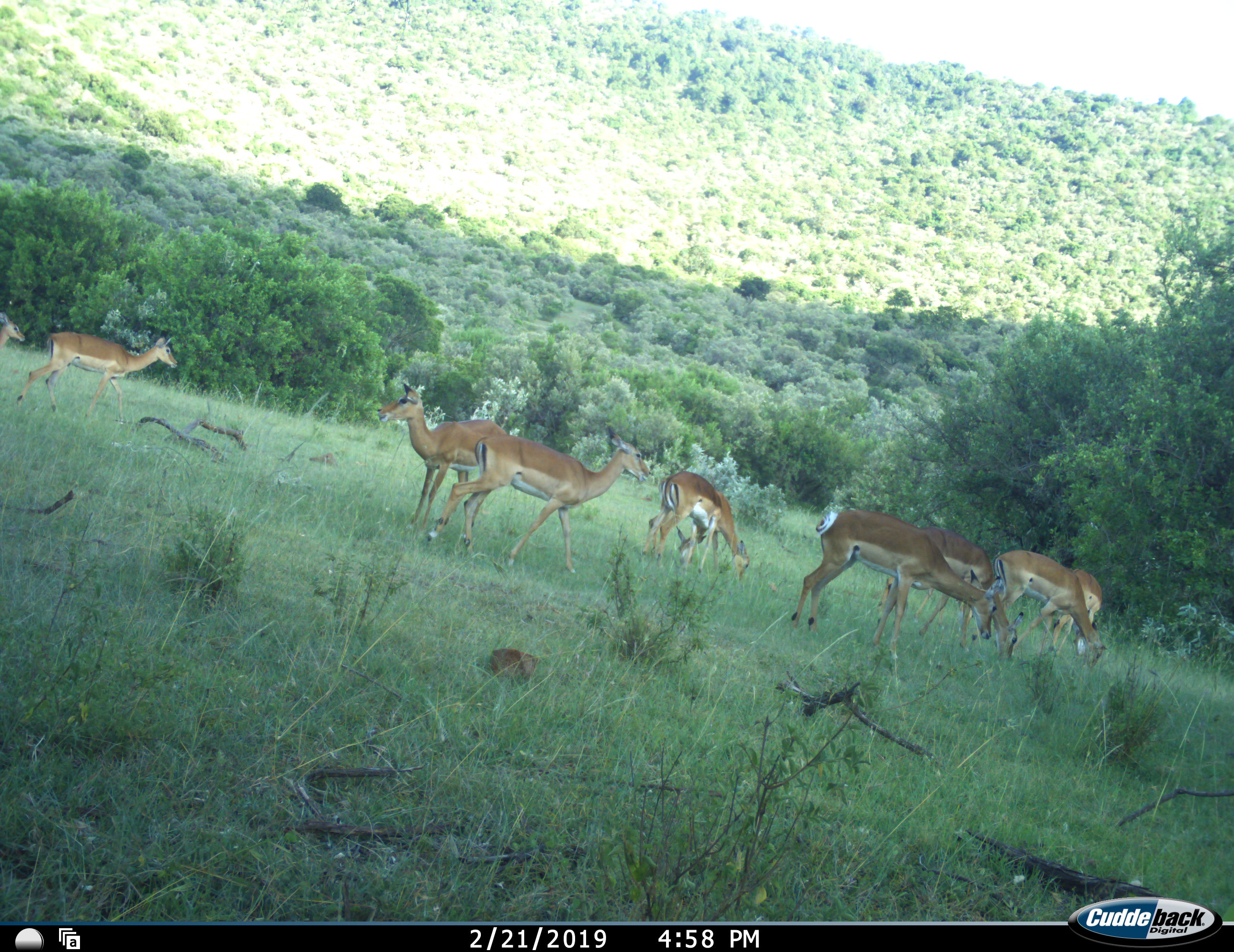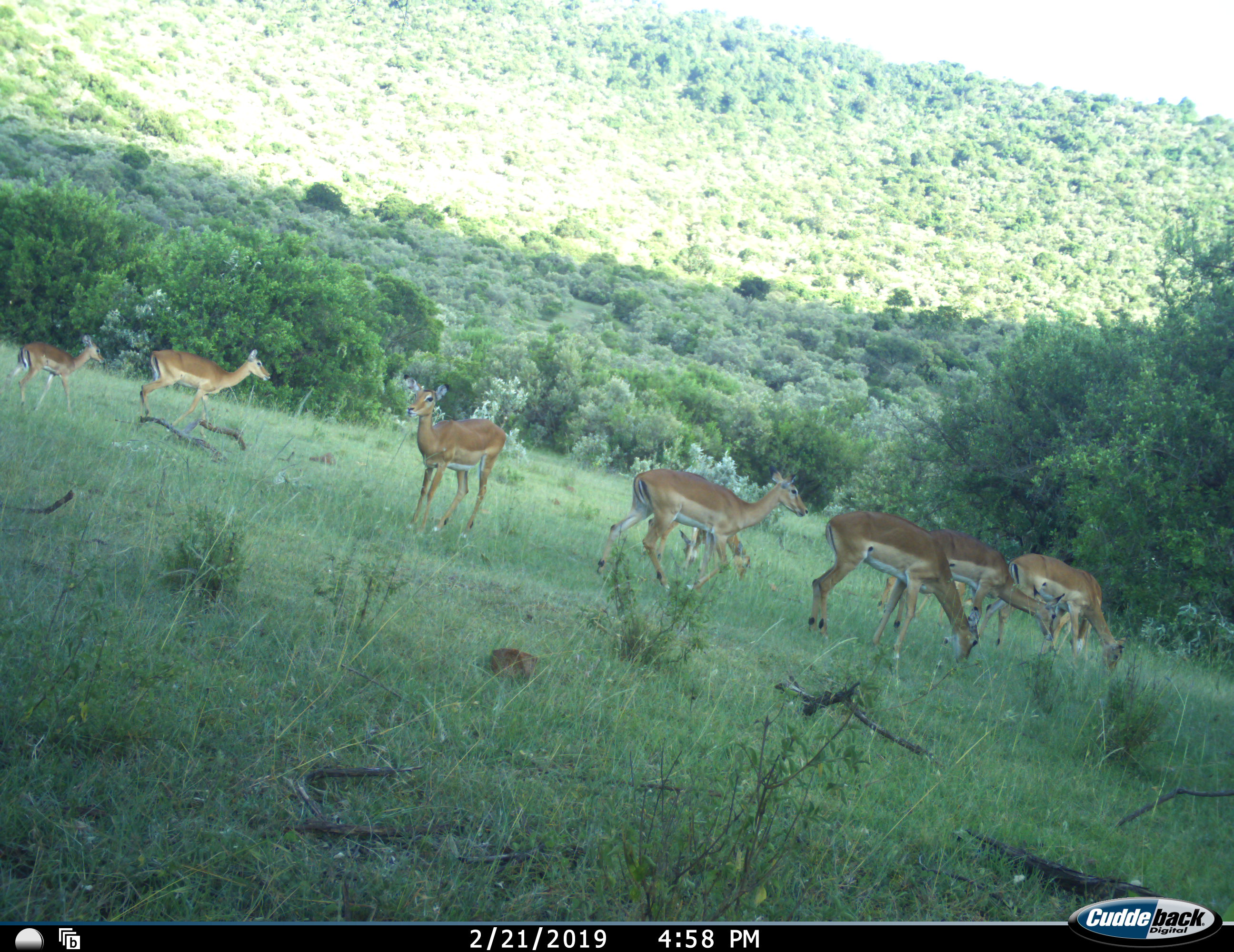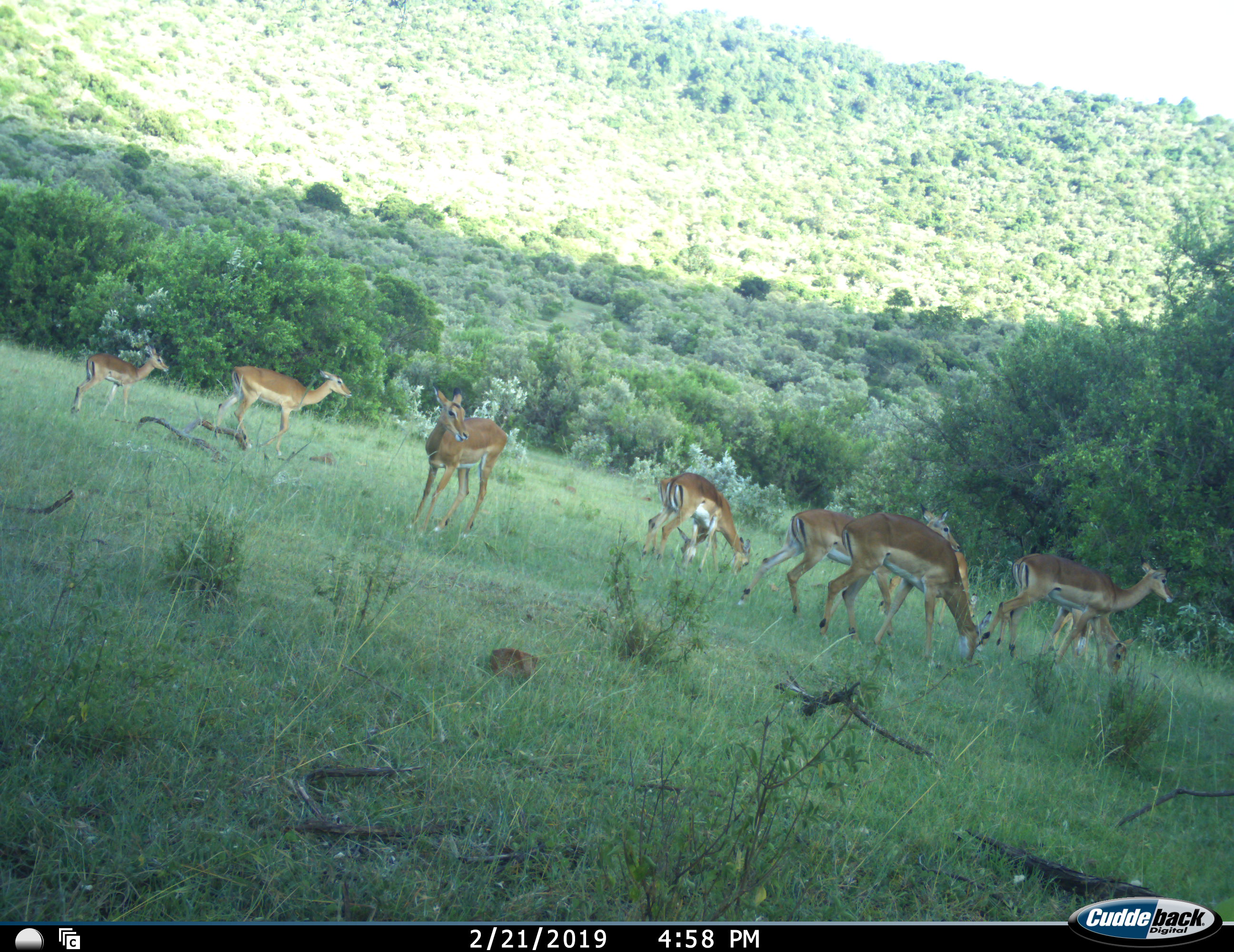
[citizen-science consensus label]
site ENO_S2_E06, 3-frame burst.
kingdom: Animalia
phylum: Chordata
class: Mammalia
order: Artiodactyla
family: Bovidae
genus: Aepyceros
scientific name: Aepyceros melampus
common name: impala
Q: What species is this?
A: Impala (Aepyceros melampus).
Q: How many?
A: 10.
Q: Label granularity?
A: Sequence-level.